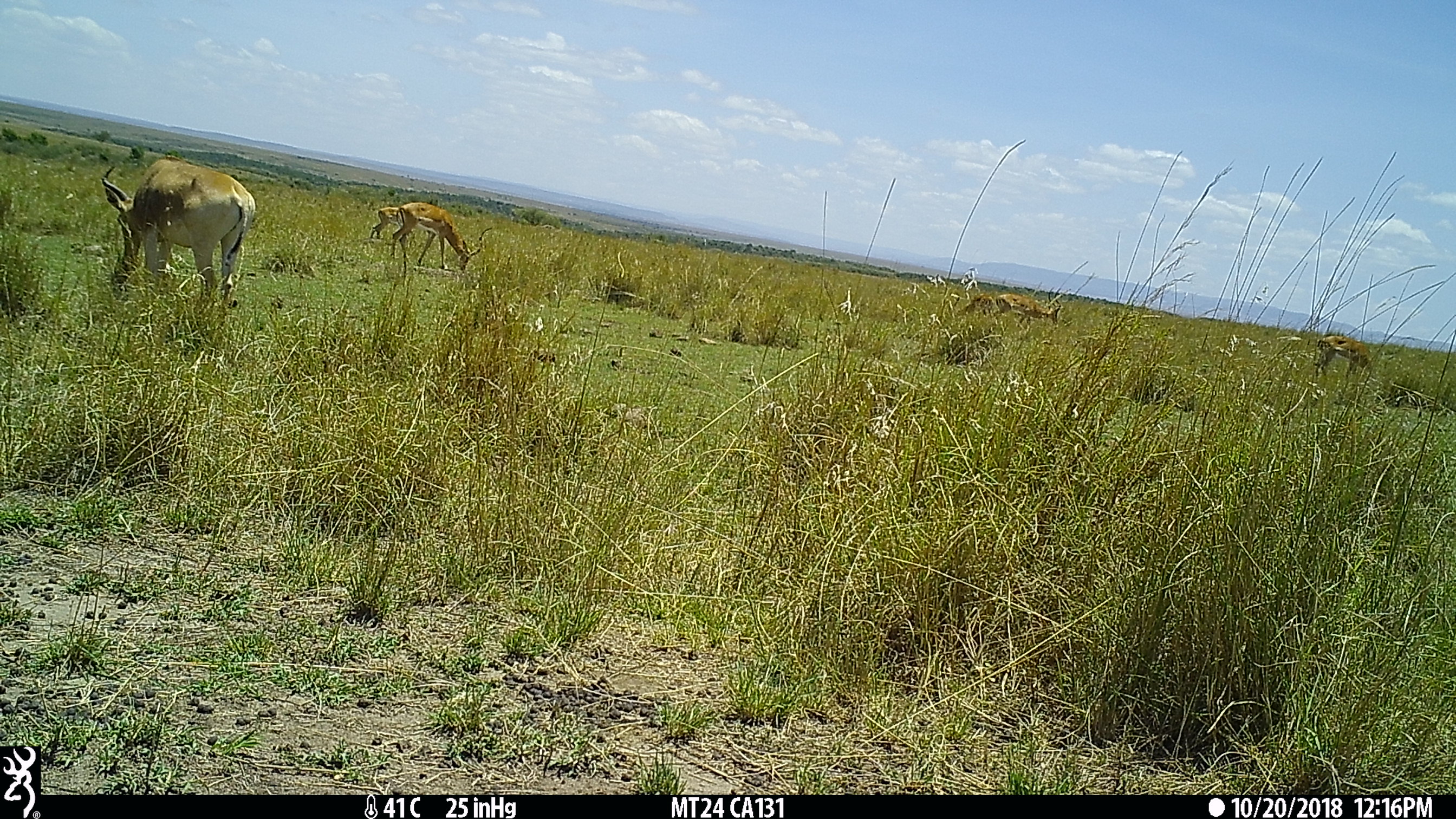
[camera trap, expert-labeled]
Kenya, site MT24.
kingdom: Animalia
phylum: Chordata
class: Mammalia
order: Artiodactyla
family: Bovidae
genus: Aepyceros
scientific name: Aepyceros melampus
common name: impala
Impala (Aepyceros melampus).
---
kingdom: Animalia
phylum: Chordata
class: Mammalia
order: Artiodactyla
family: Bovidae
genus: Alcelaphus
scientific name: Alcelaphus buselaphus cokii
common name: coke's hartebeest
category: hartebeest cokes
Hartebeest cokes (coke's hartebeest) (Alcelaphus buselaphus cokii).